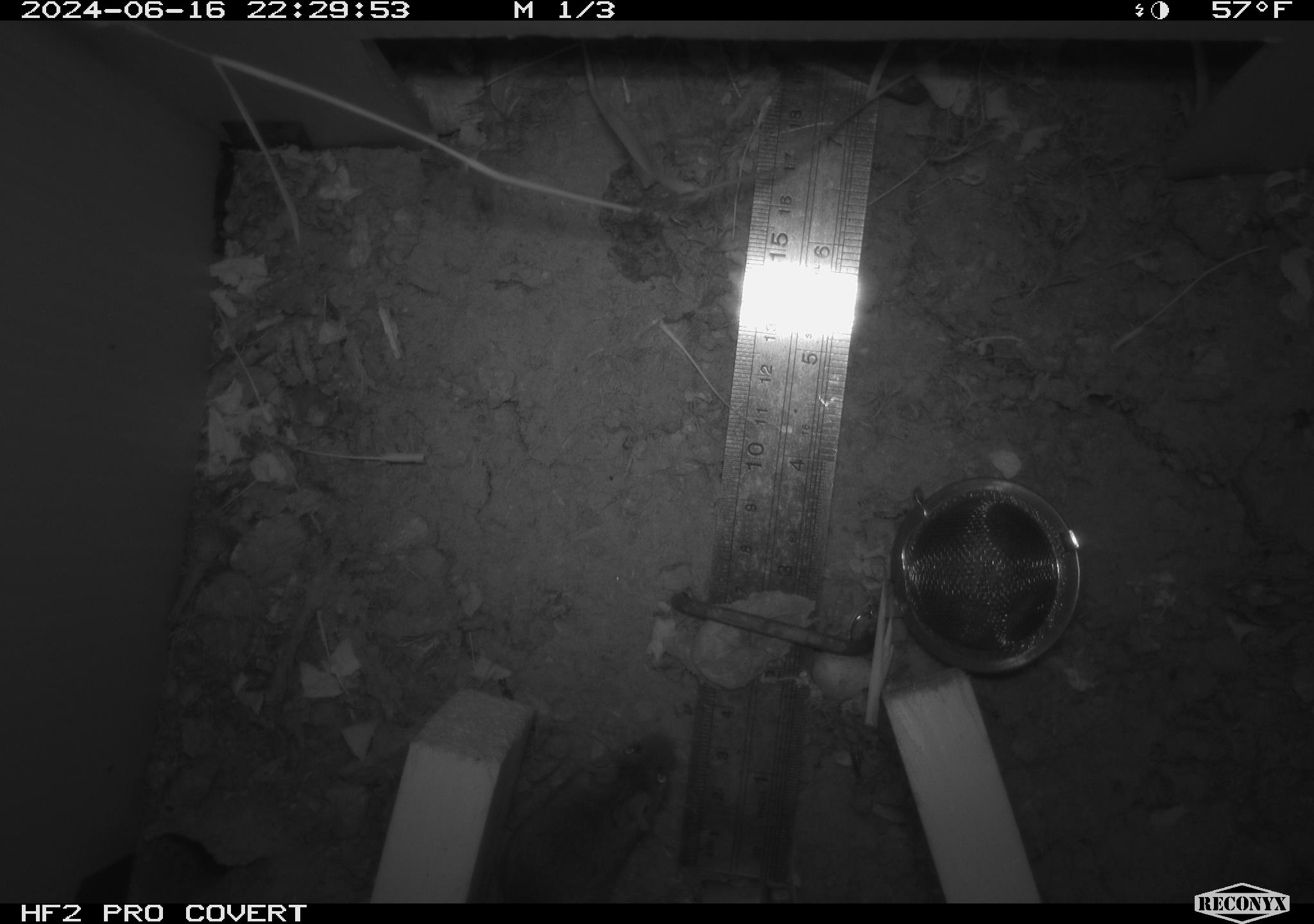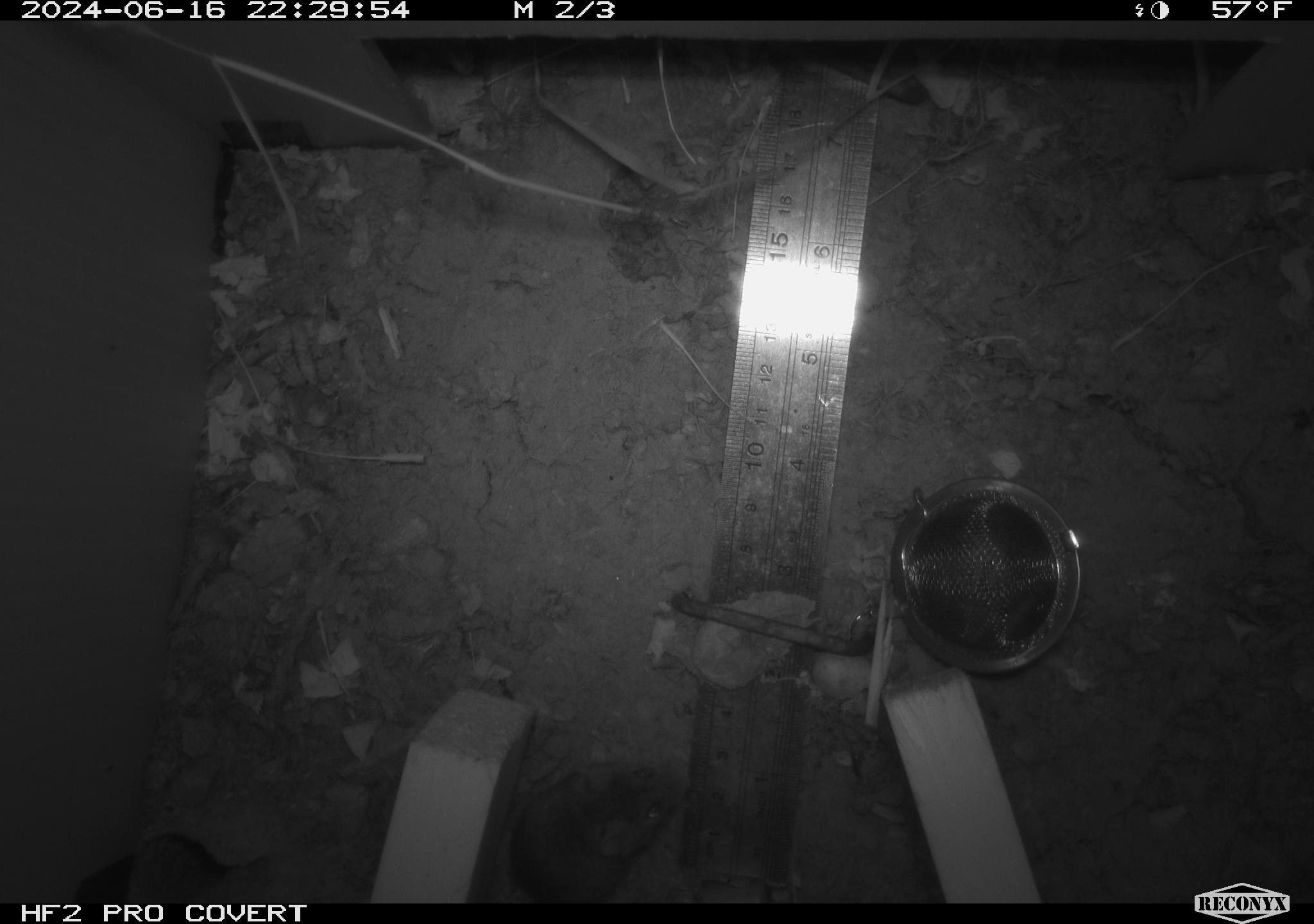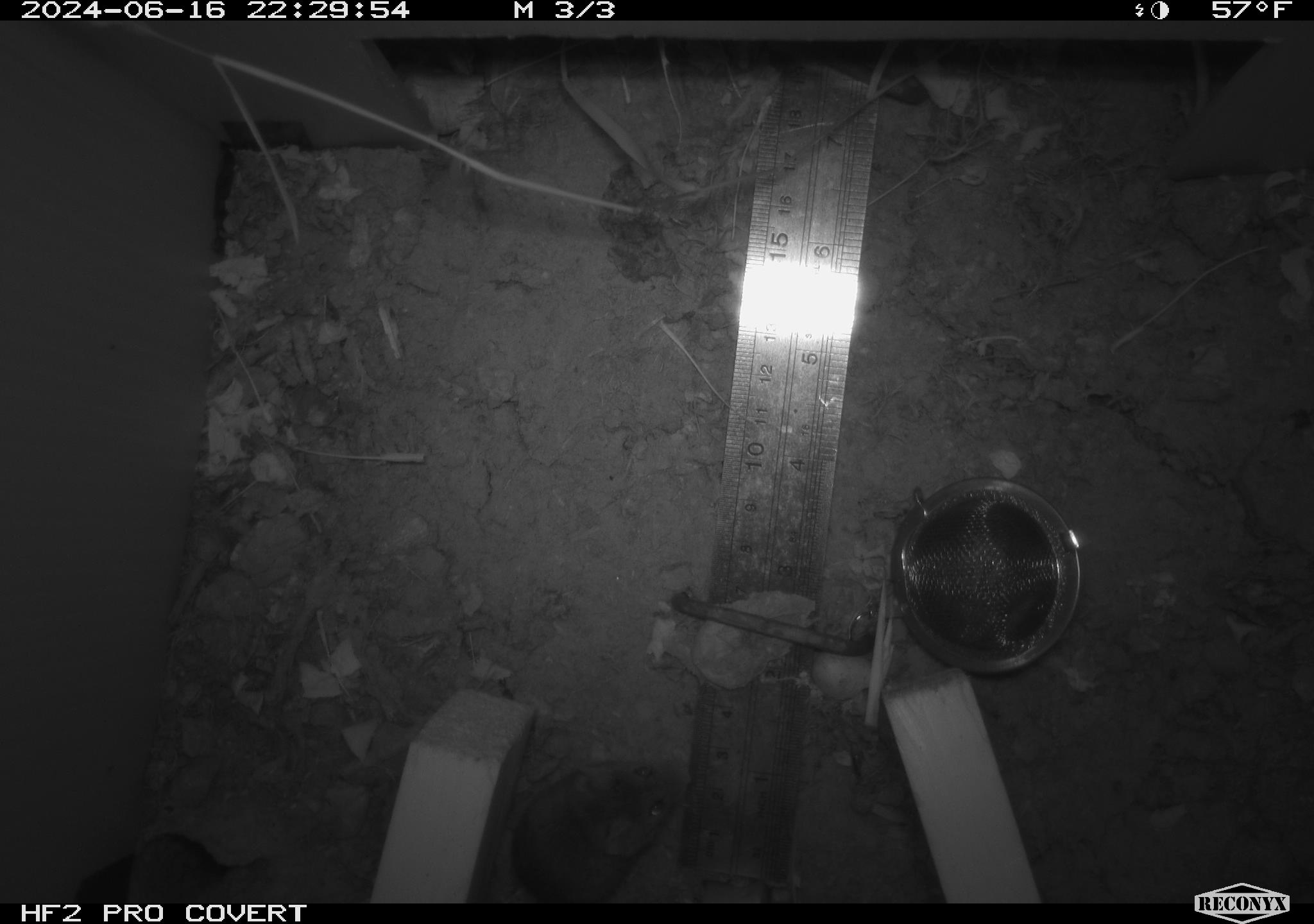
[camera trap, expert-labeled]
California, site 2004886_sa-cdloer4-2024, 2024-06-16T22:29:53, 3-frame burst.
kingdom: Animalia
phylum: Chordata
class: Mammalia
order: Rodentia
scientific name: Rodentia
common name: rodent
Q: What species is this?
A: Rodent (Rodentia).